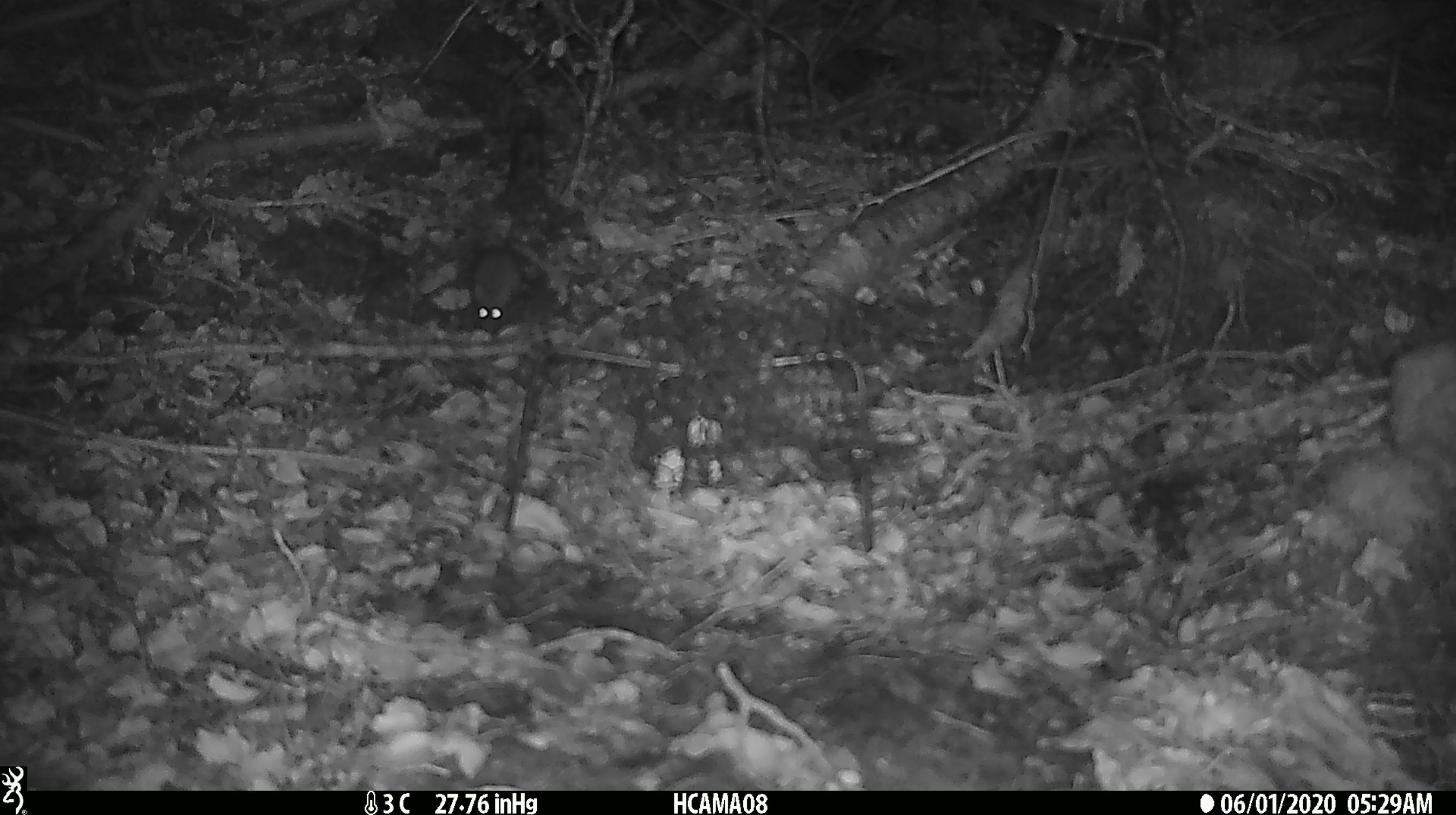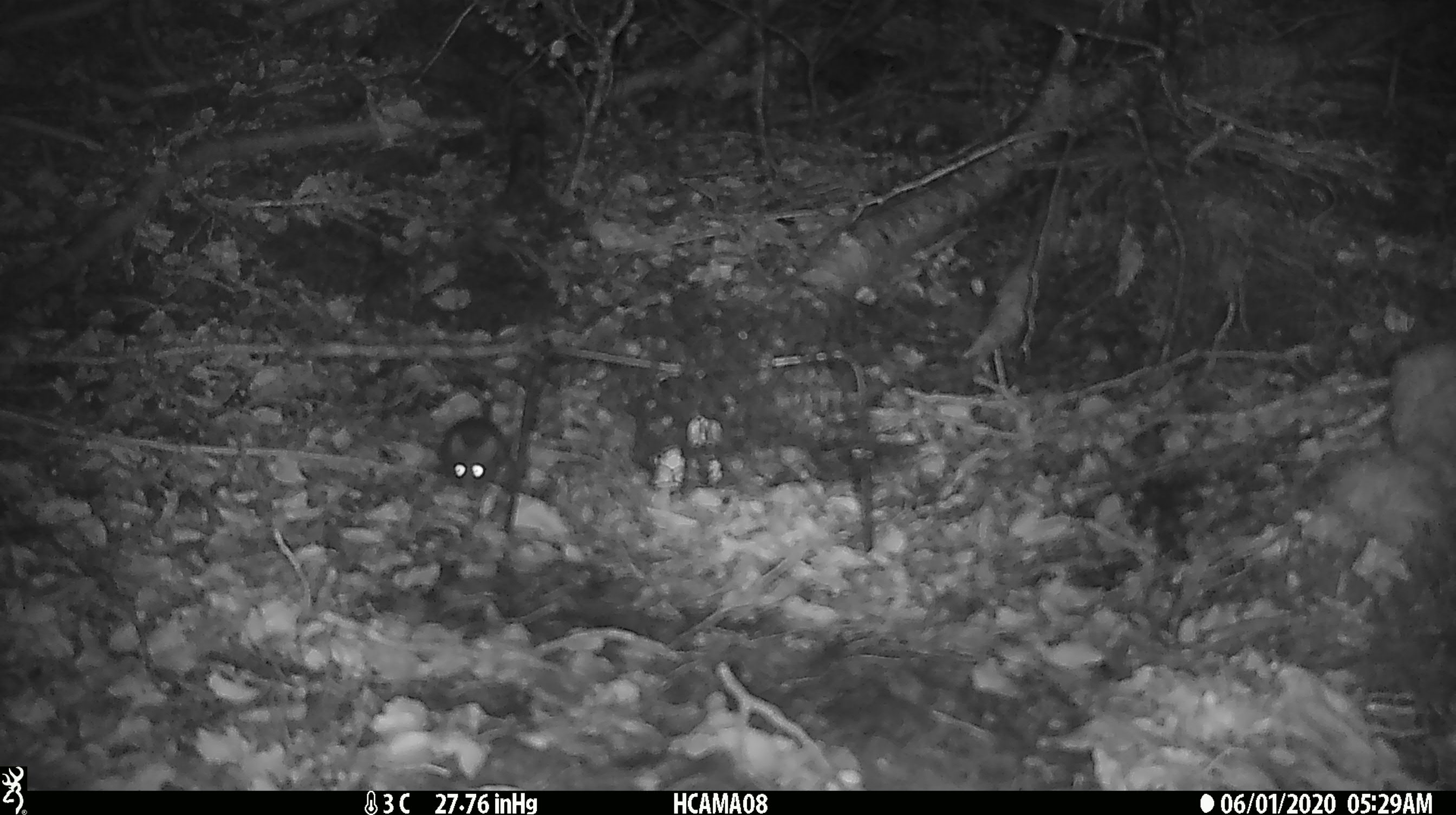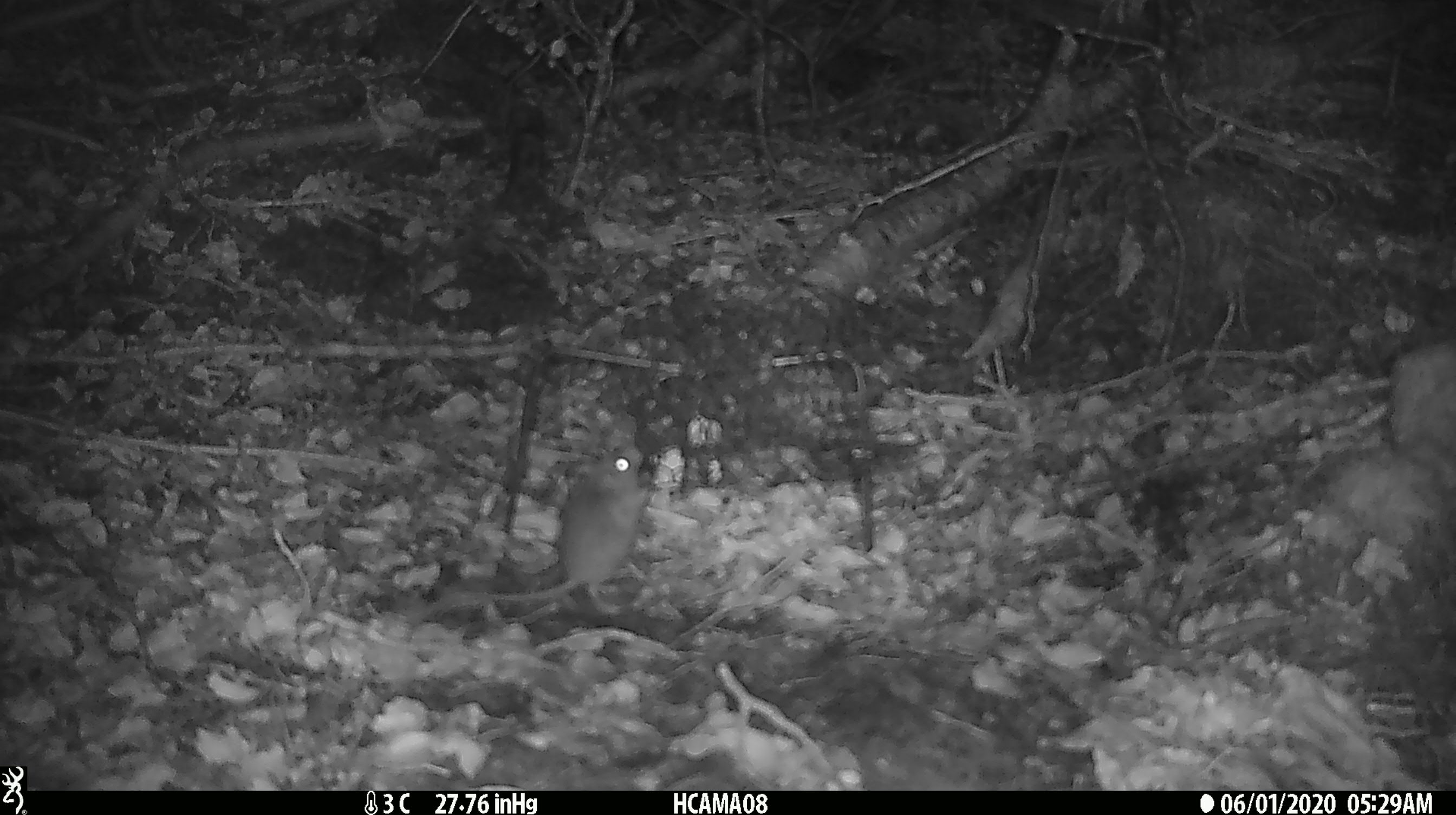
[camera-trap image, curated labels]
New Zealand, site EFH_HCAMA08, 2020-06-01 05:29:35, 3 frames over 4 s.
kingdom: Animalia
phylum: Chordata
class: Mammalia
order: Rodentia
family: Muridae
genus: Mus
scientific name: Mus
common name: mouse